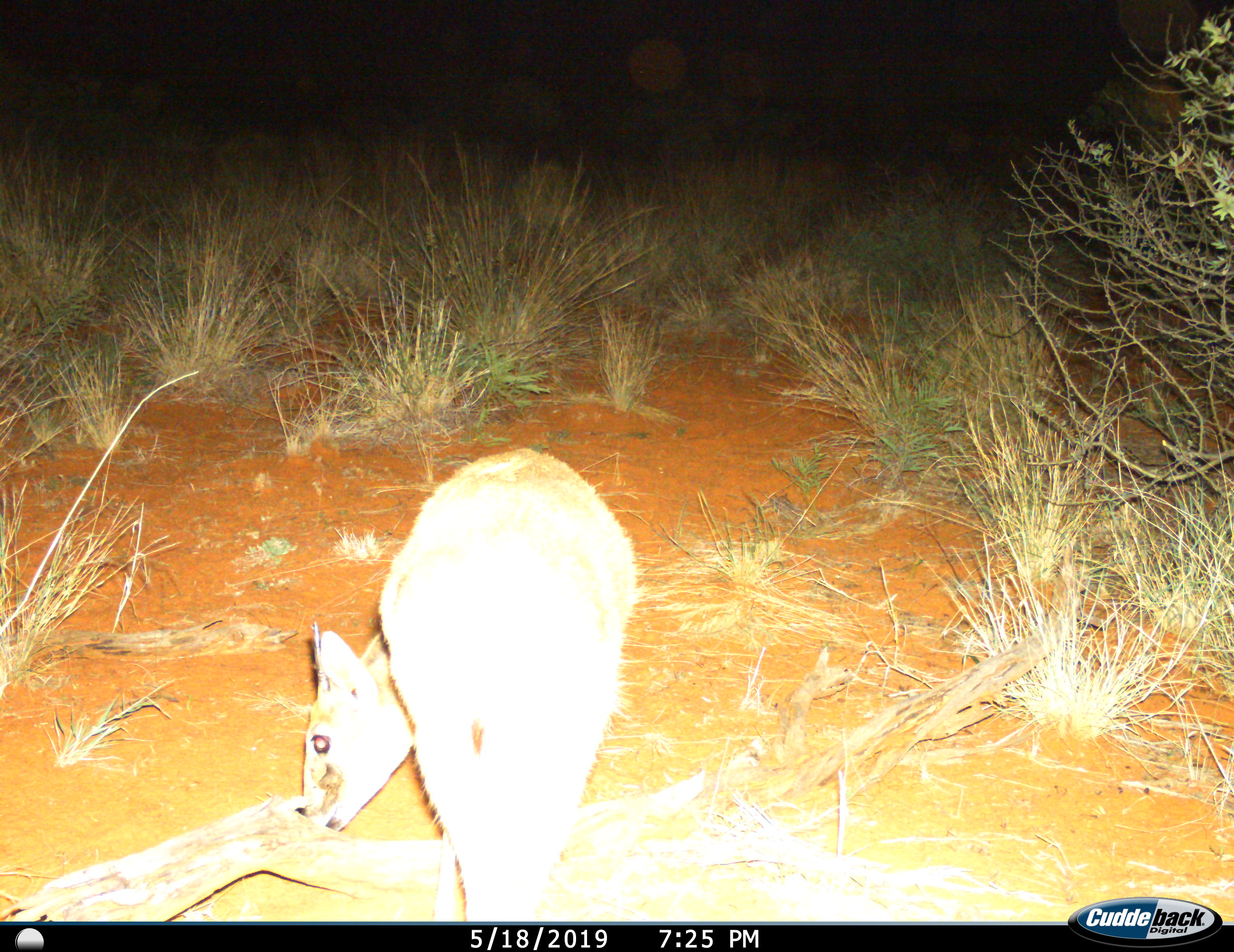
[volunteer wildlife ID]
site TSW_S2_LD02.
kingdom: Animalia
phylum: Chordata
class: Mammalia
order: Artiodactyla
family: Bovidae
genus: Sylvicapra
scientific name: Sylvicapra grimmia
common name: common duiker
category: duikercommongrey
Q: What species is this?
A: Duikercommongrey (common duiker) (Sylvicapra grimmia).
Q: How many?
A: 1.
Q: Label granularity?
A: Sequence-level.